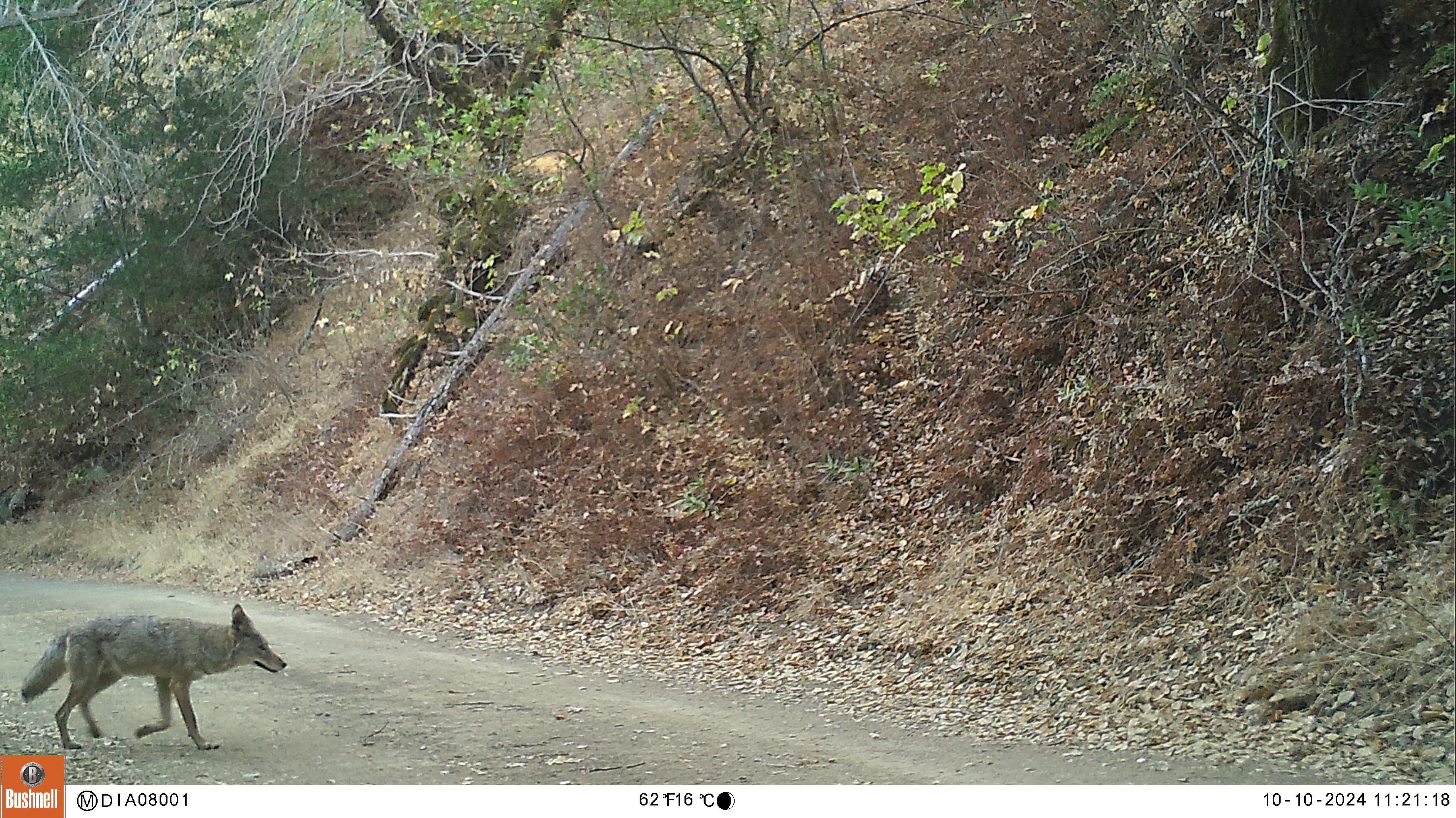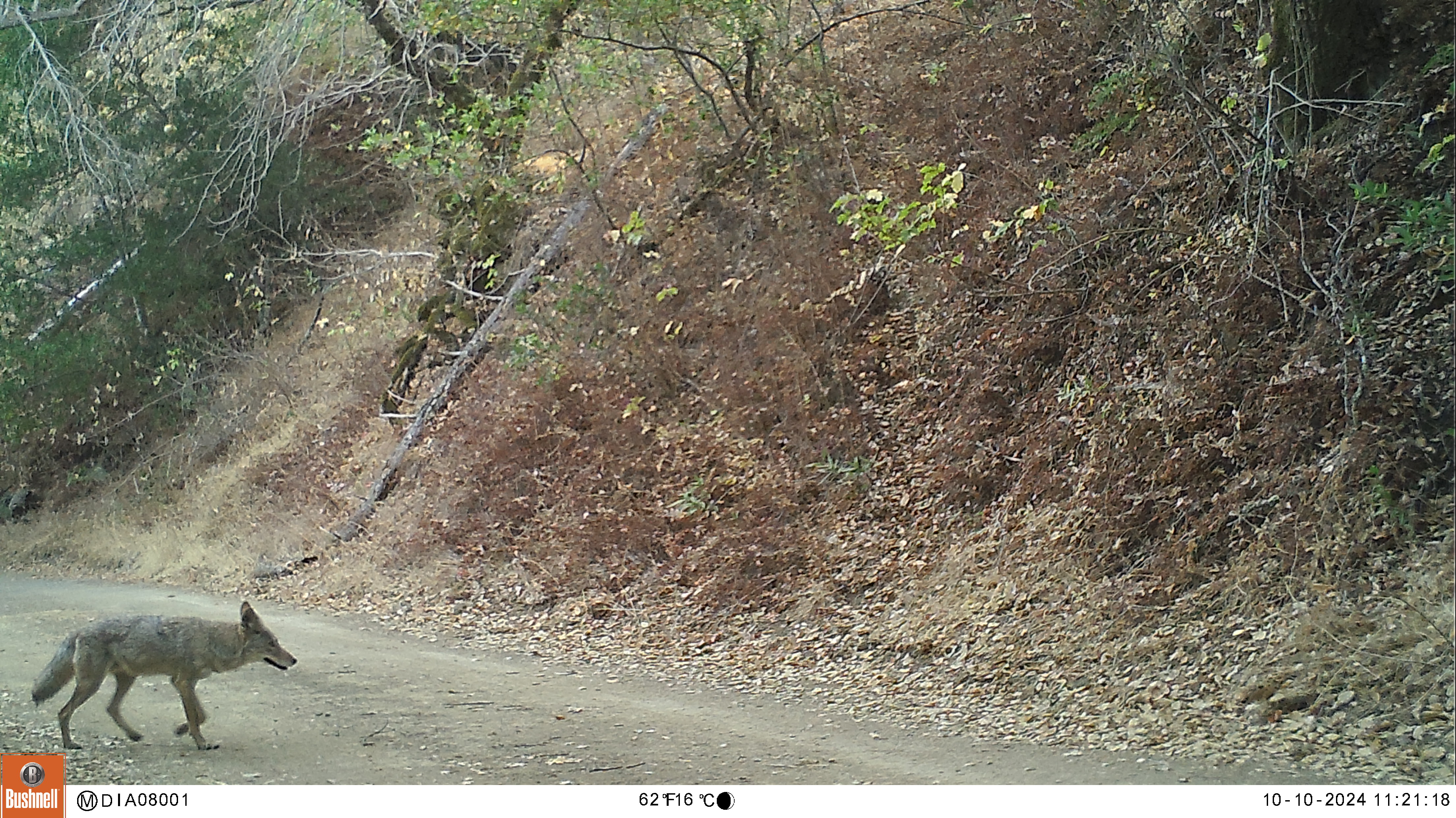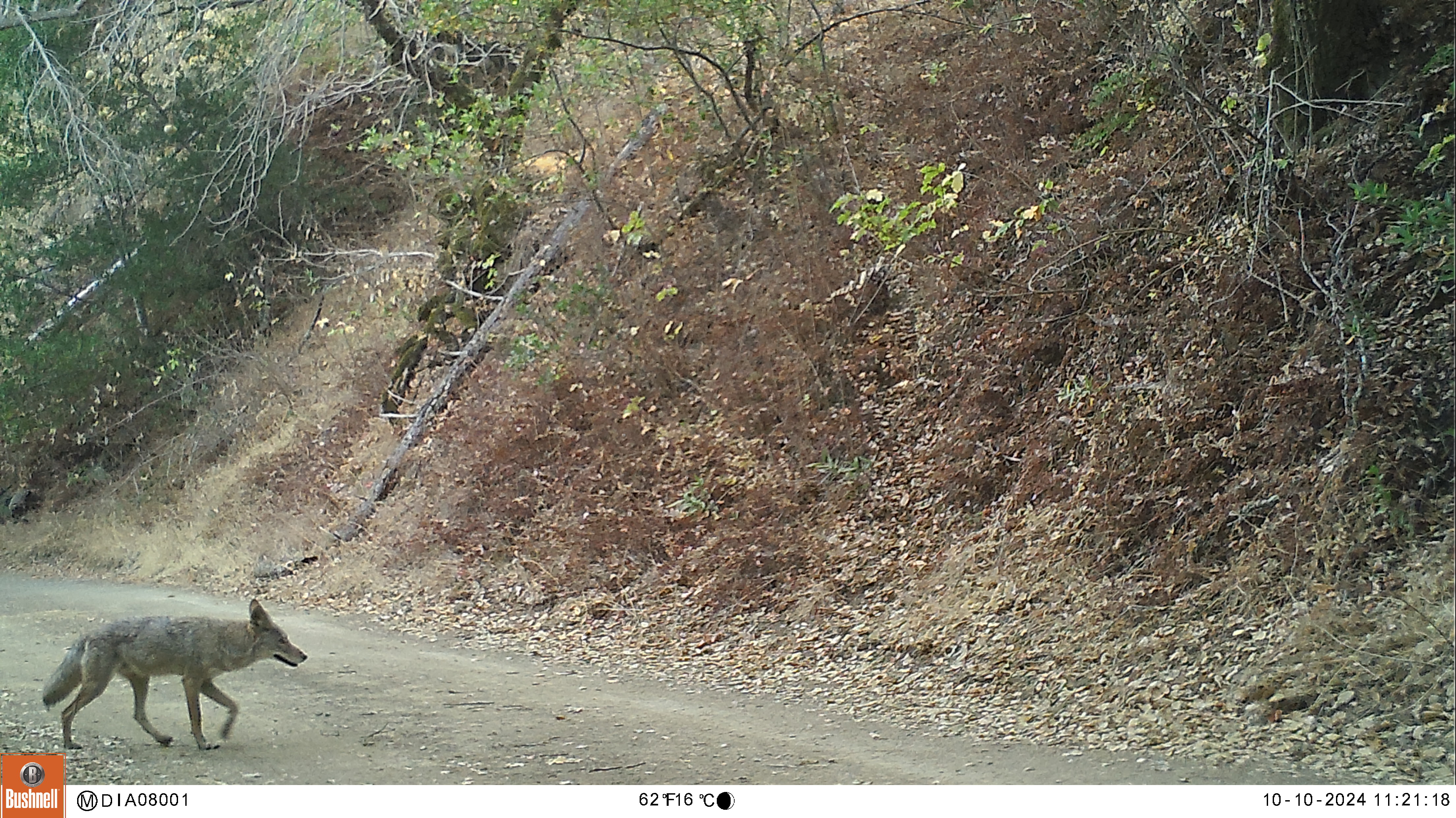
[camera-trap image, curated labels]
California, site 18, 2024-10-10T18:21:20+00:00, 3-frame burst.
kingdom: Animalia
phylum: Chordata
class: Mammalia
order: Carnivora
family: Canidae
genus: Canis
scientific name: Canis latrans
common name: coyote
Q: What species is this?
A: Coyote (Canis latrans).